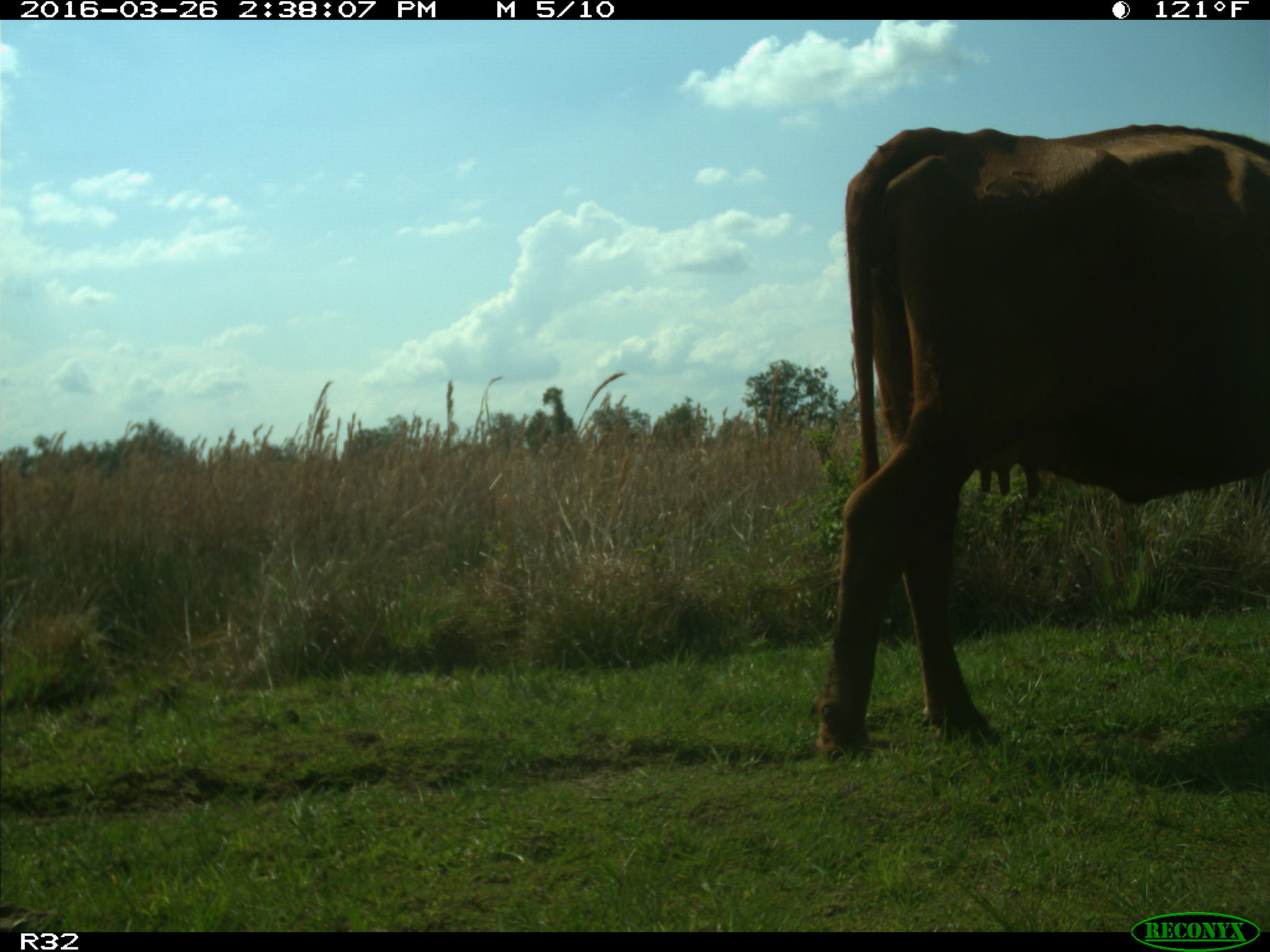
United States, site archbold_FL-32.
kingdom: Animalia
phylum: Chordata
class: Mammalia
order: Artiodactyla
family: Bovidae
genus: Bos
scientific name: Bos taurus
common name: domestic cow